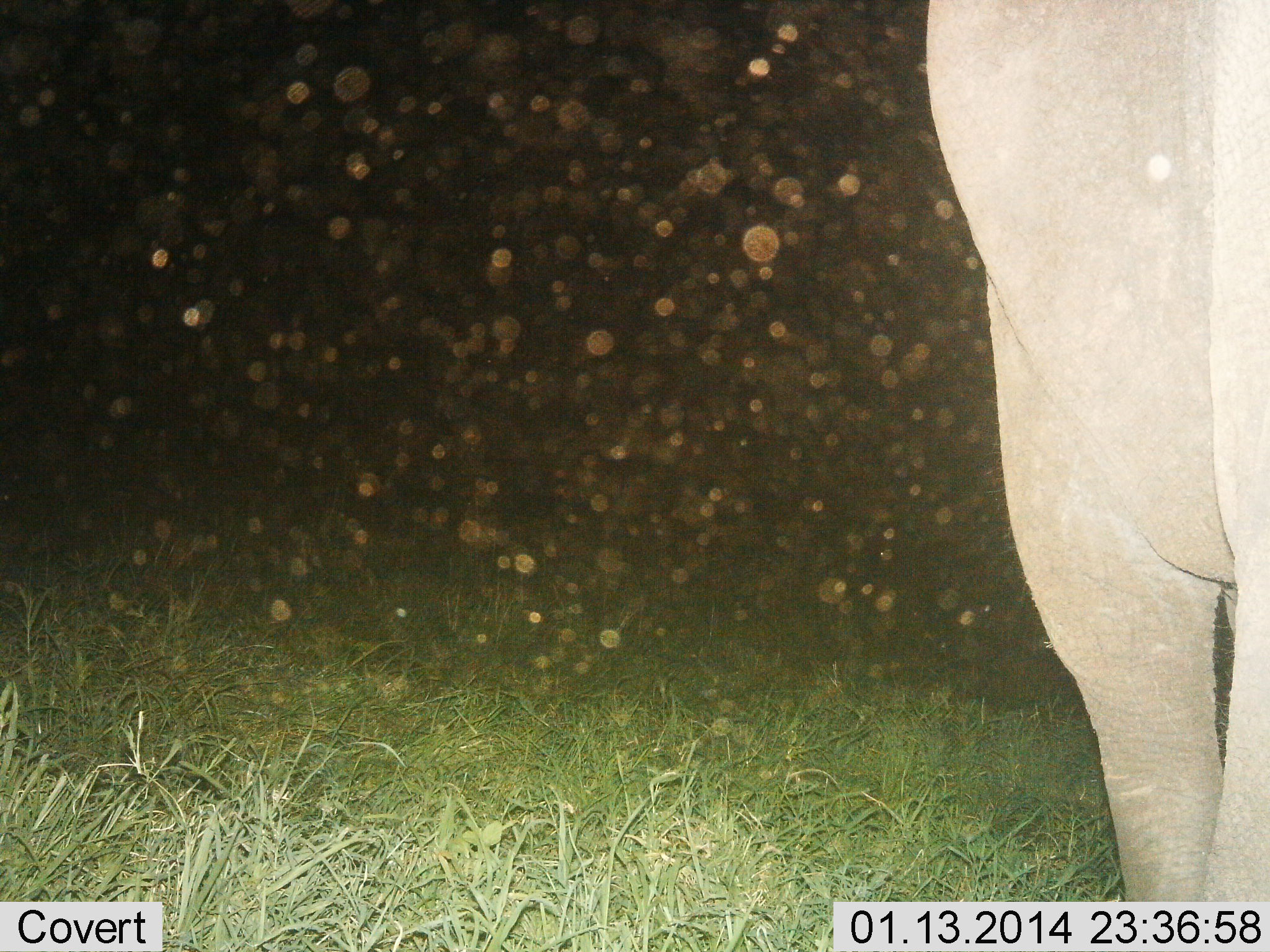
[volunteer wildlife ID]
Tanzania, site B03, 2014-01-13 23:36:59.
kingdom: Animalia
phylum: Chordata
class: Mammalia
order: Proboscidea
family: Elephantidae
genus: Loxodonta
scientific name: Loxodonta africana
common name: african bush elephant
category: elephant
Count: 1.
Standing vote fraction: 100%.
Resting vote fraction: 0%.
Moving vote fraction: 0%.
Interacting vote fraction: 0%.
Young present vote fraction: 0%.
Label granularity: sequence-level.